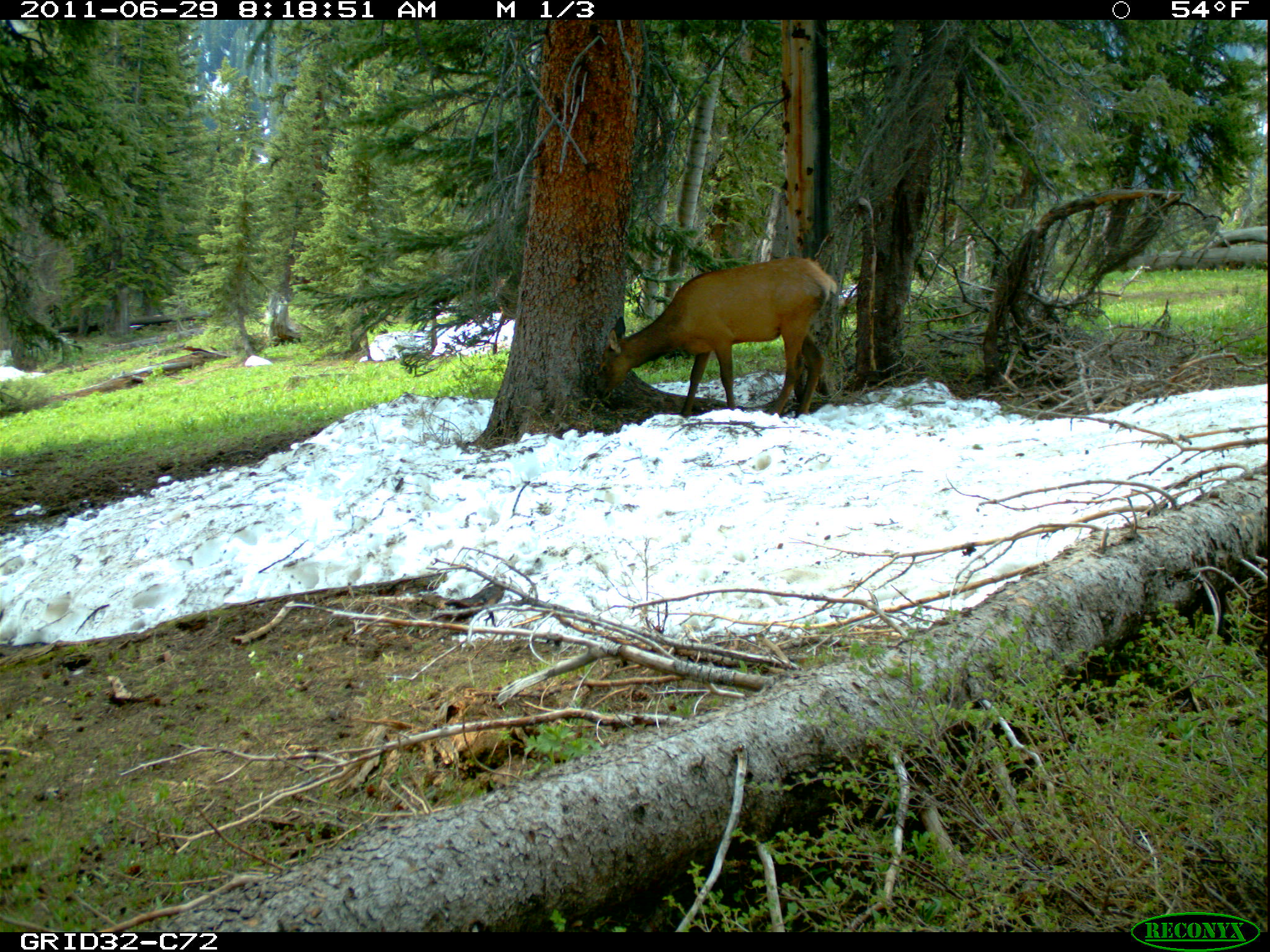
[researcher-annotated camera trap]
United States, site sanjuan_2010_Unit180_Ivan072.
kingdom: Animalia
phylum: Chordata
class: Mammalia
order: Artiodactyla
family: Cervidae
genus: Cervus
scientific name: Cervus elaphus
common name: red deer